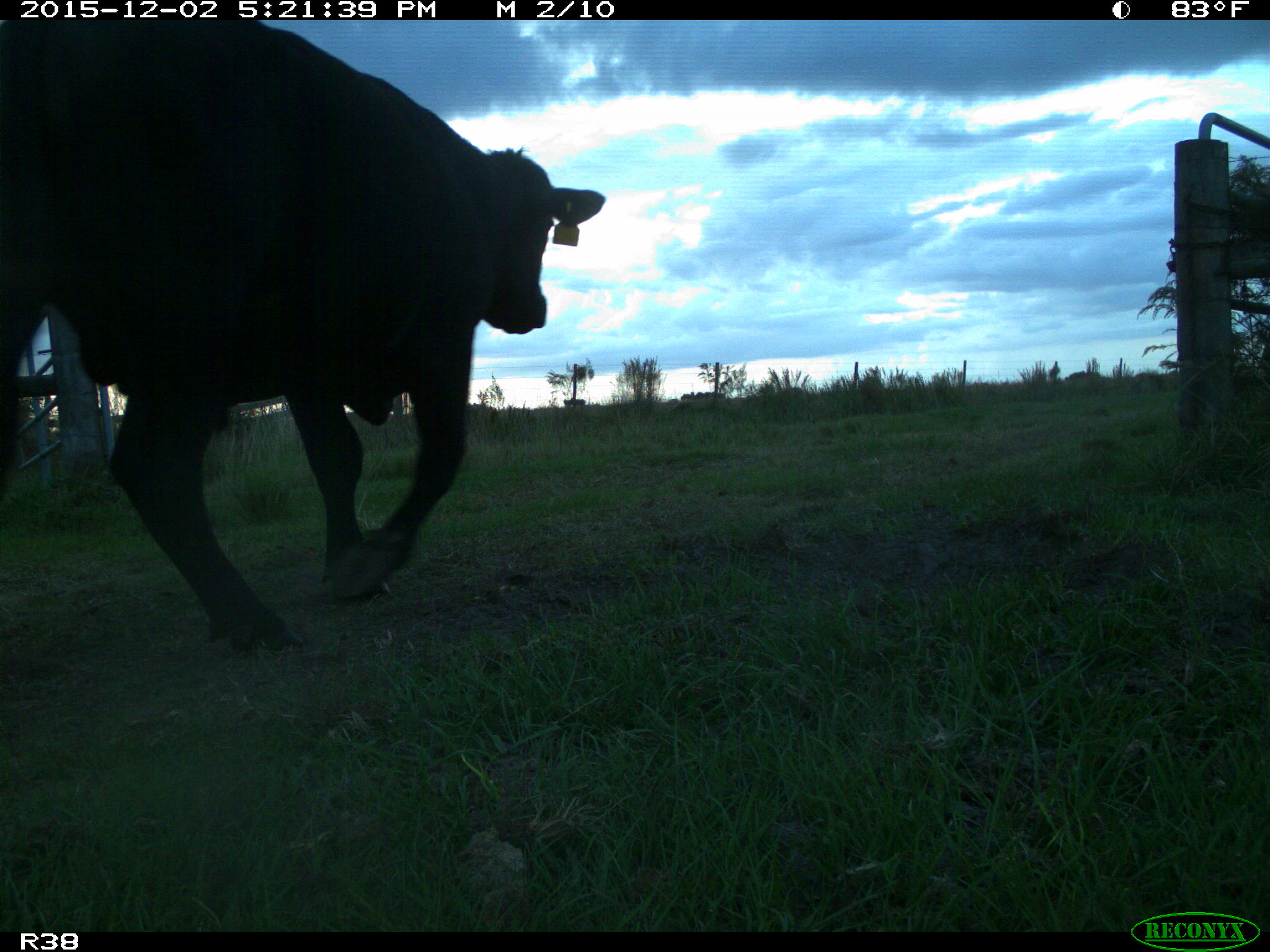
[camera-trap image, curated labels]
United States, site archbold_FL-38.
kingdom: Animalia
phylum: Chordata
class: Mammalia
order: Artiodactyla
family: Bovidae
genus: Bos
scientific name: Bos taurus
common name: domestic cow